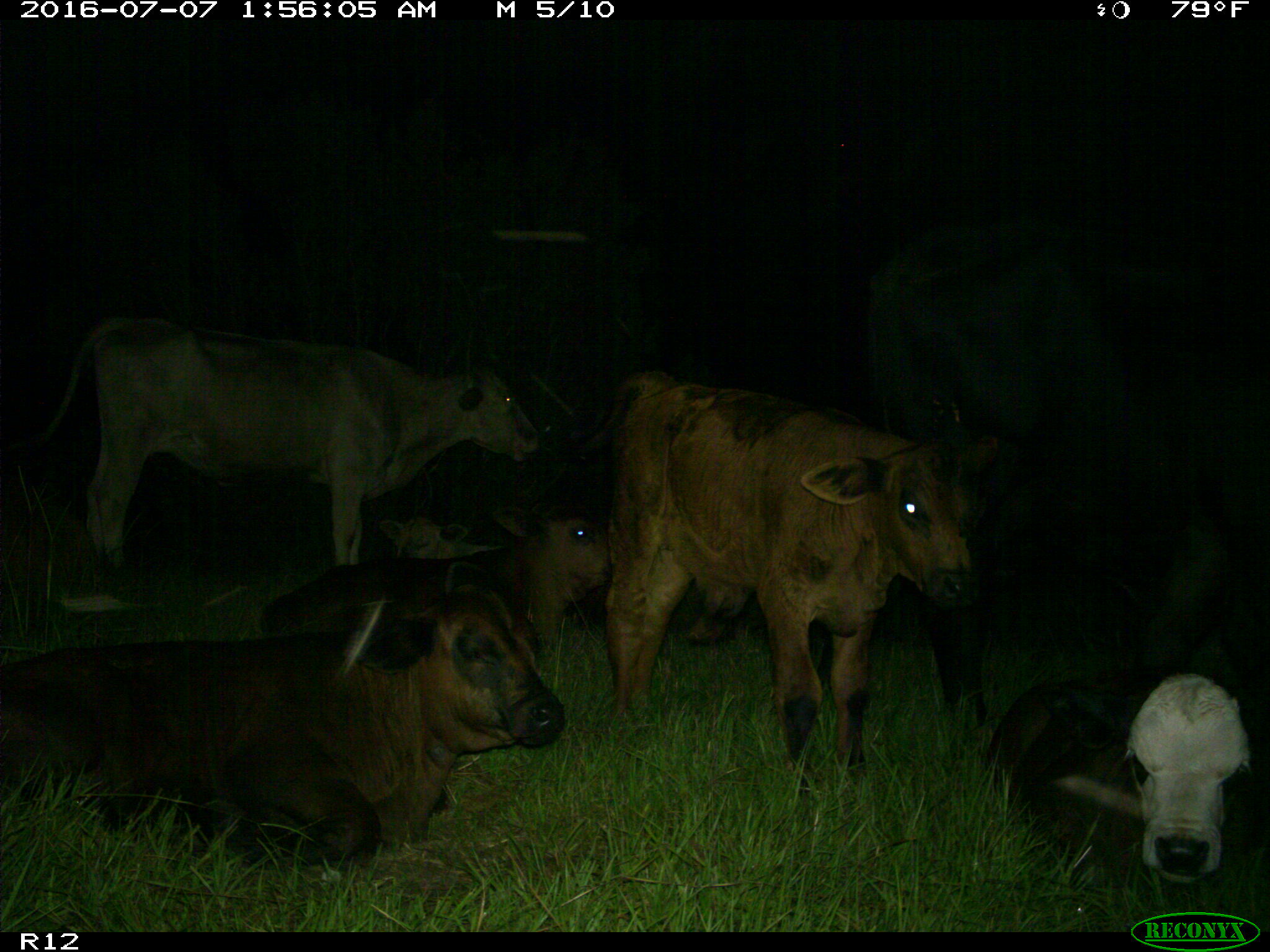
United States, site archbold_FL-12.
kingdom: Animalia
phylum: Chordata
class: Mammalia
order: Artiodactyla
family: Bovidae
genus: Bos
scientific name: Bos taurus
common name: domestic cow